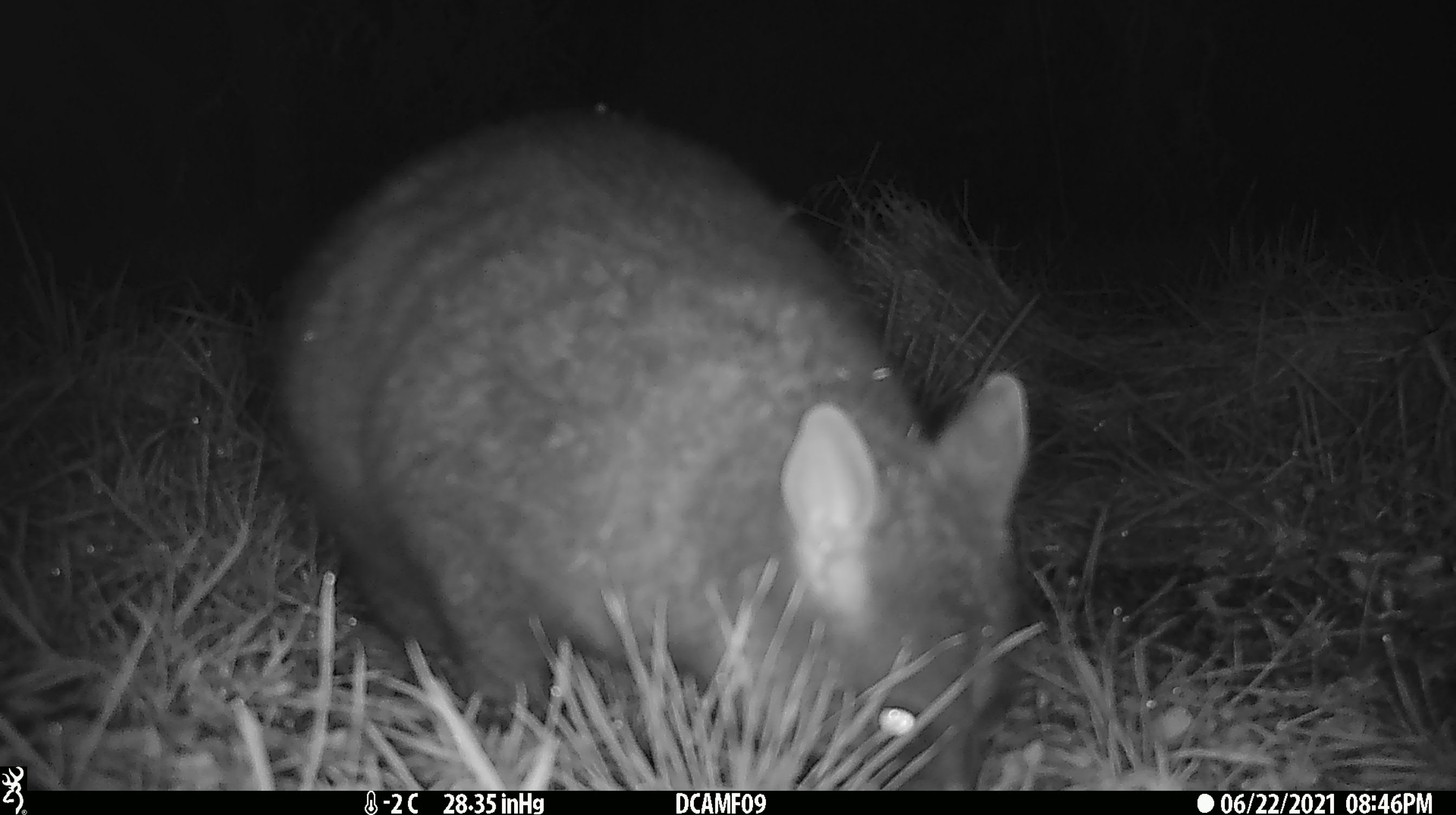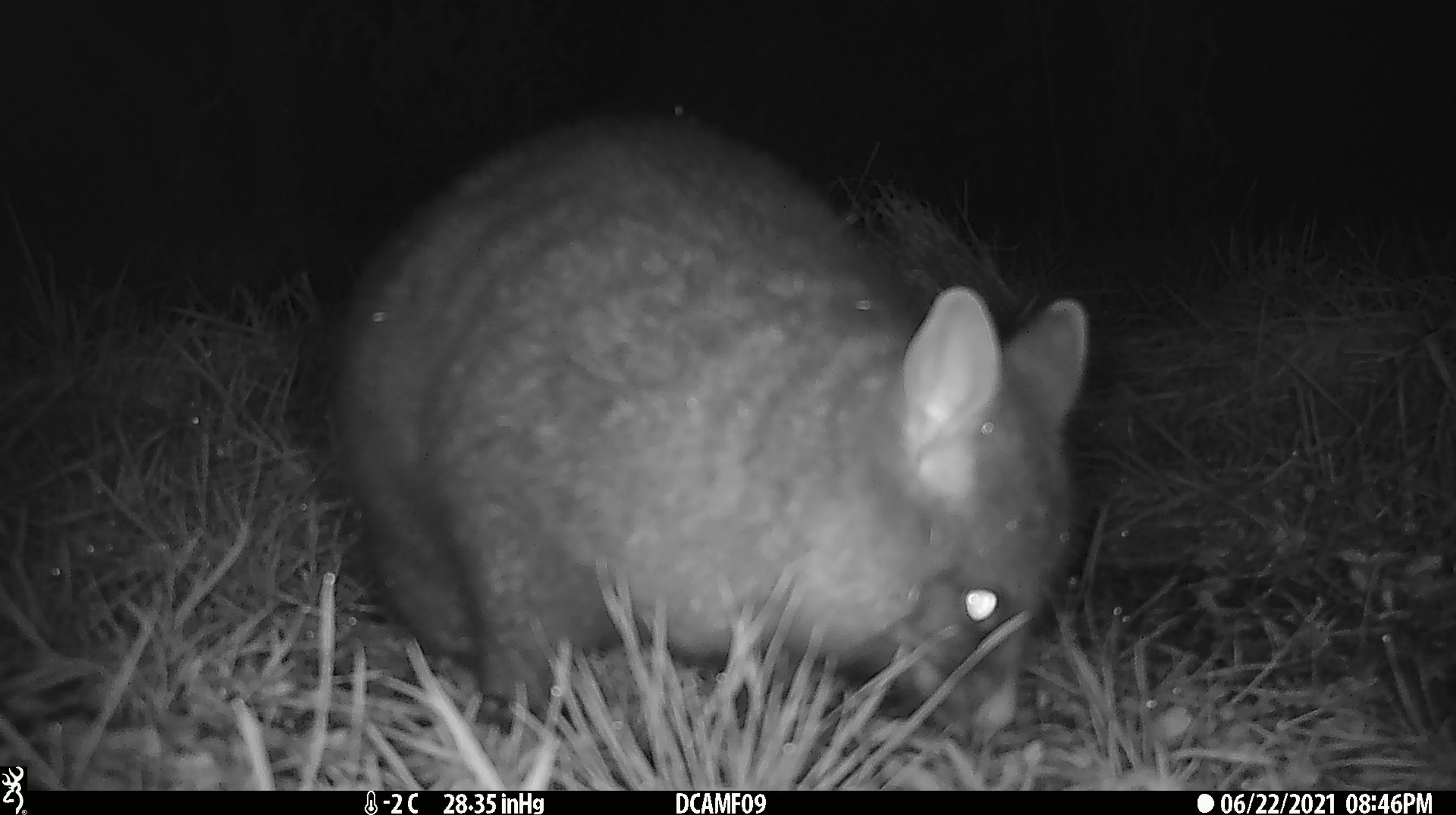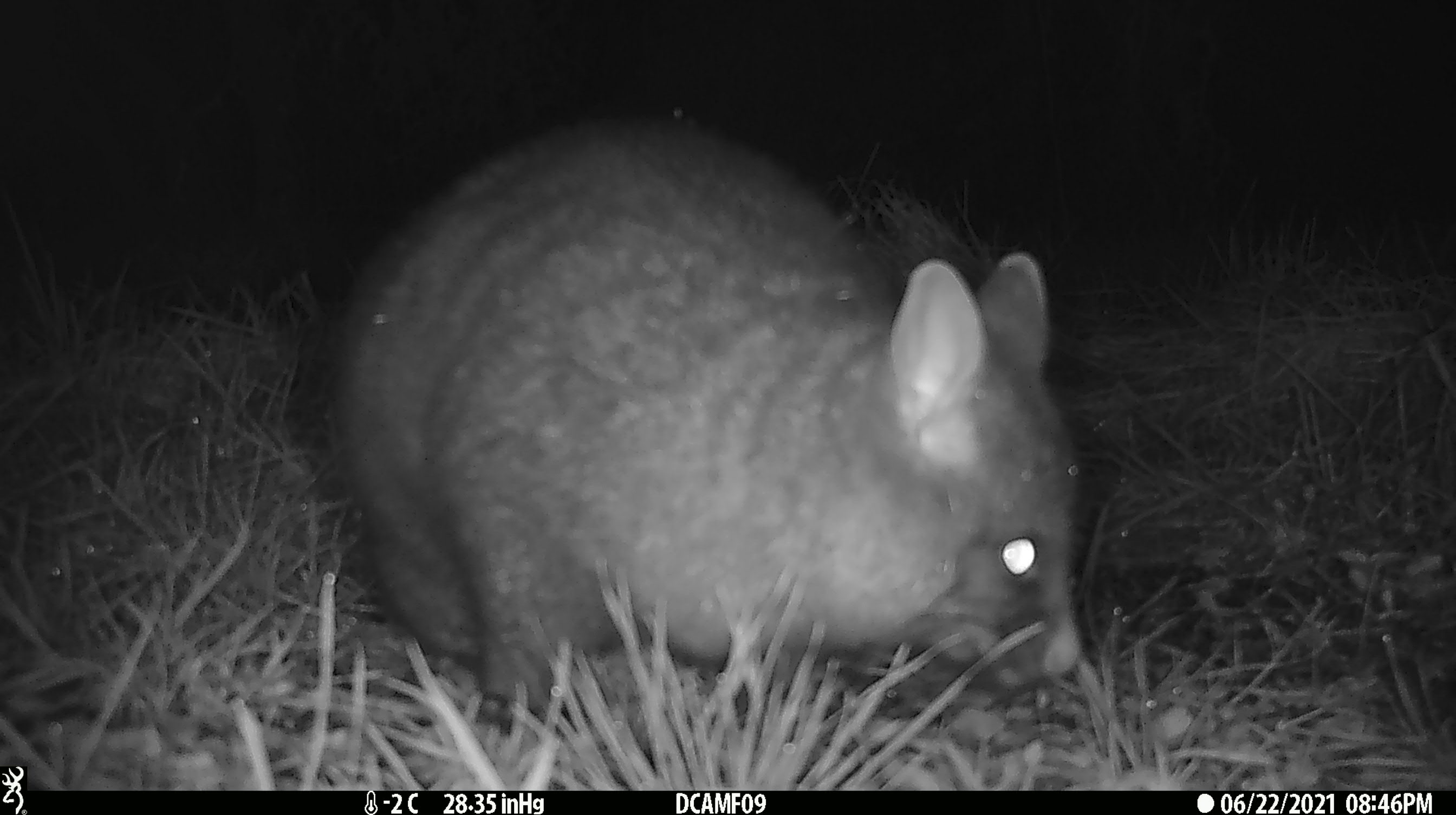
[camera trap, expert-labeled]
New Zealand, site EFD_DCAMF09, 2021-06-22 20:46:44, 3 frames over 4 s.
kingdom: Animalia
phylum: Chordata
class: Mammalia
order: Diprotodontia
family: Phalangeridae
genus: Trichosurus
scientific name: Trichosurus vulpecula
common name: common brushtail possum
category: possum